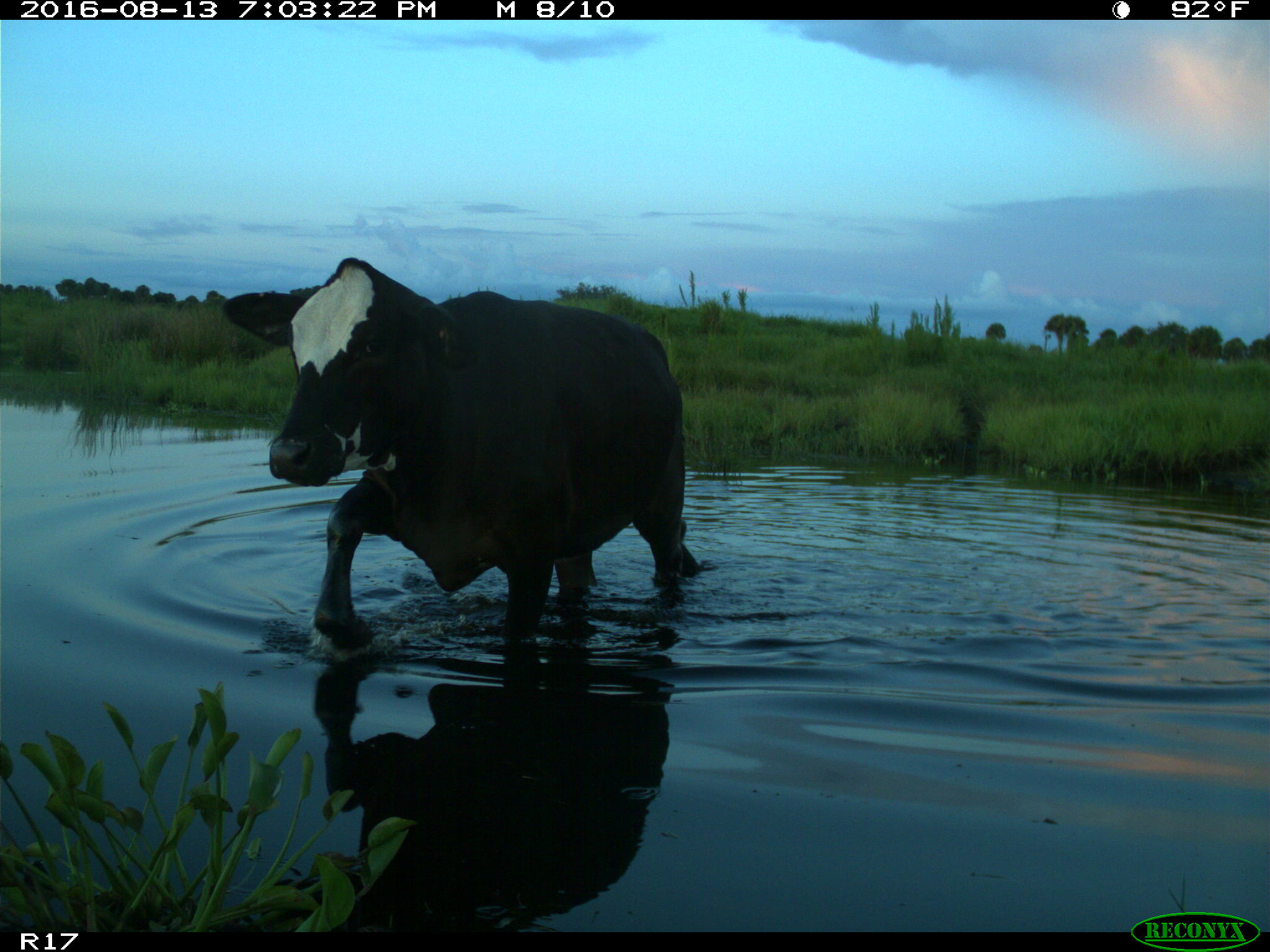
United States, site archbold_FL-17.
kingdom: Animalia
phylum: Chordata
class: Mammalia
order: Artiodactyla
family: Bovidae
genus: Bos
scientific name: Bos taurus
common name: domestic cow